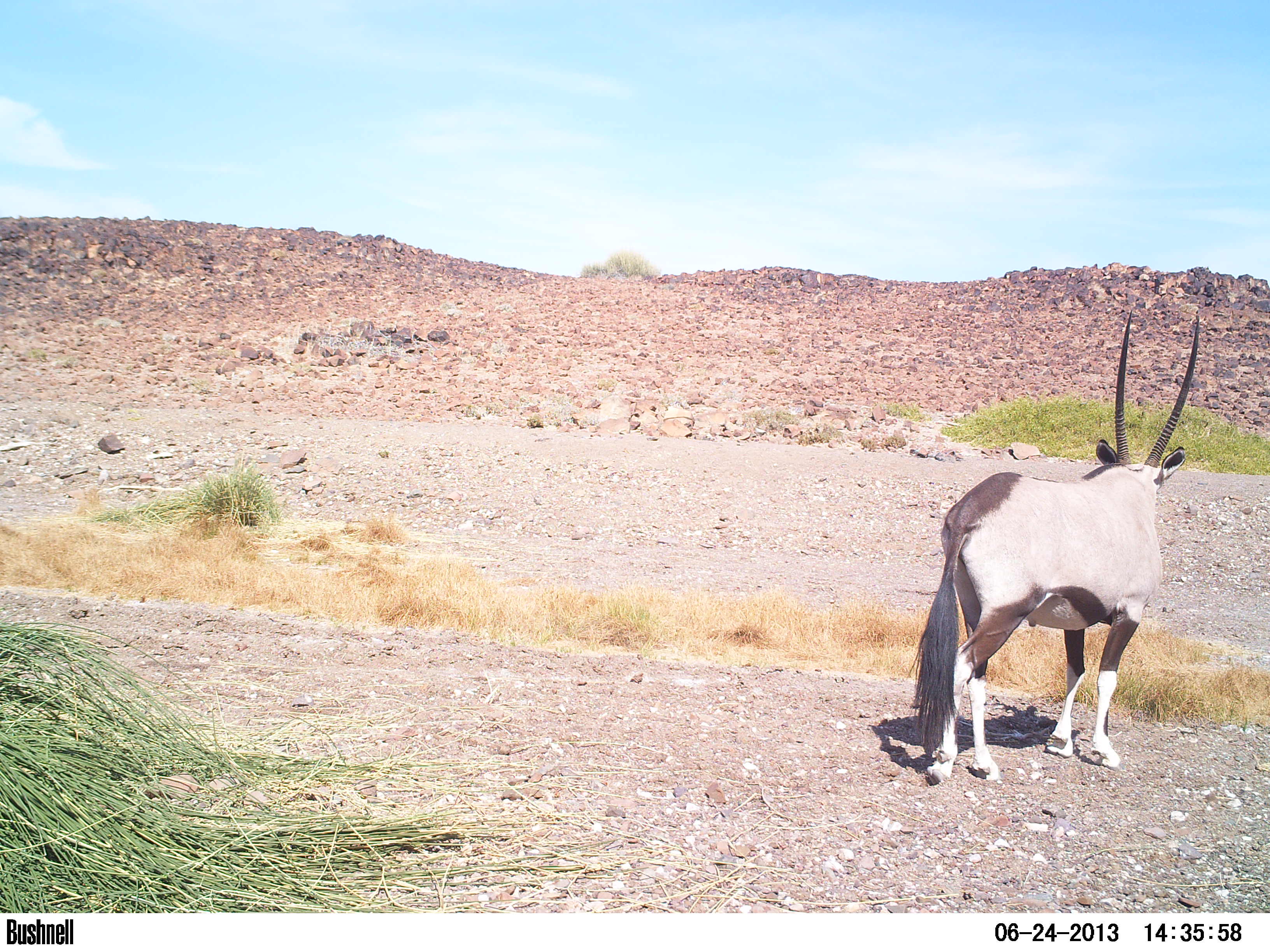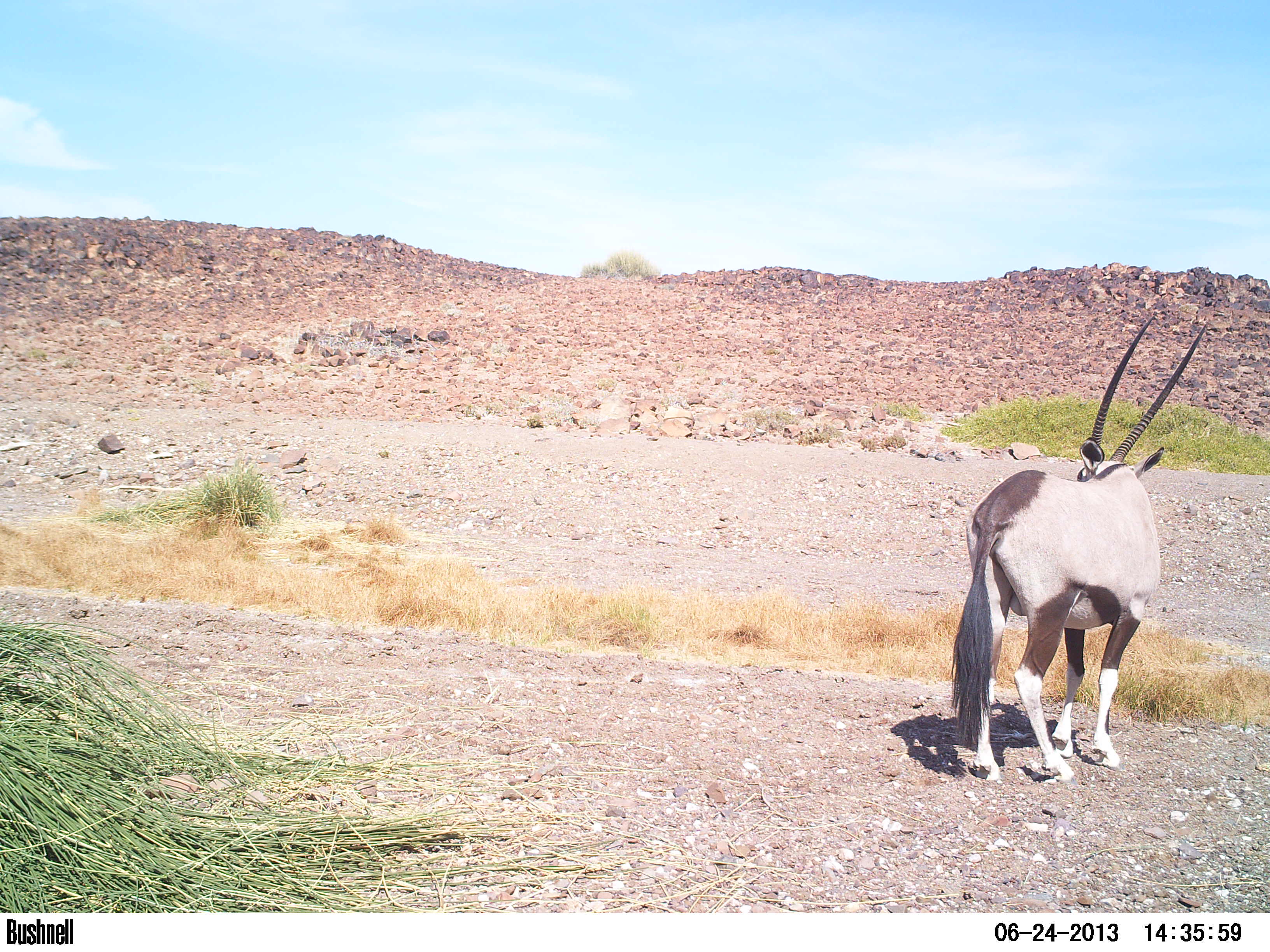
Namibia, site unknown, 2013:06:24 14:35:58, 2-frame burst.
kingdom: Animalia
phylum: Chordata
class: Mammalia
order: Artiodactyla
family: Bovidae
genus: Oryx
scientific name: Oryx gazella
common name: gemsbok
Oryx gazella (gemsbok).